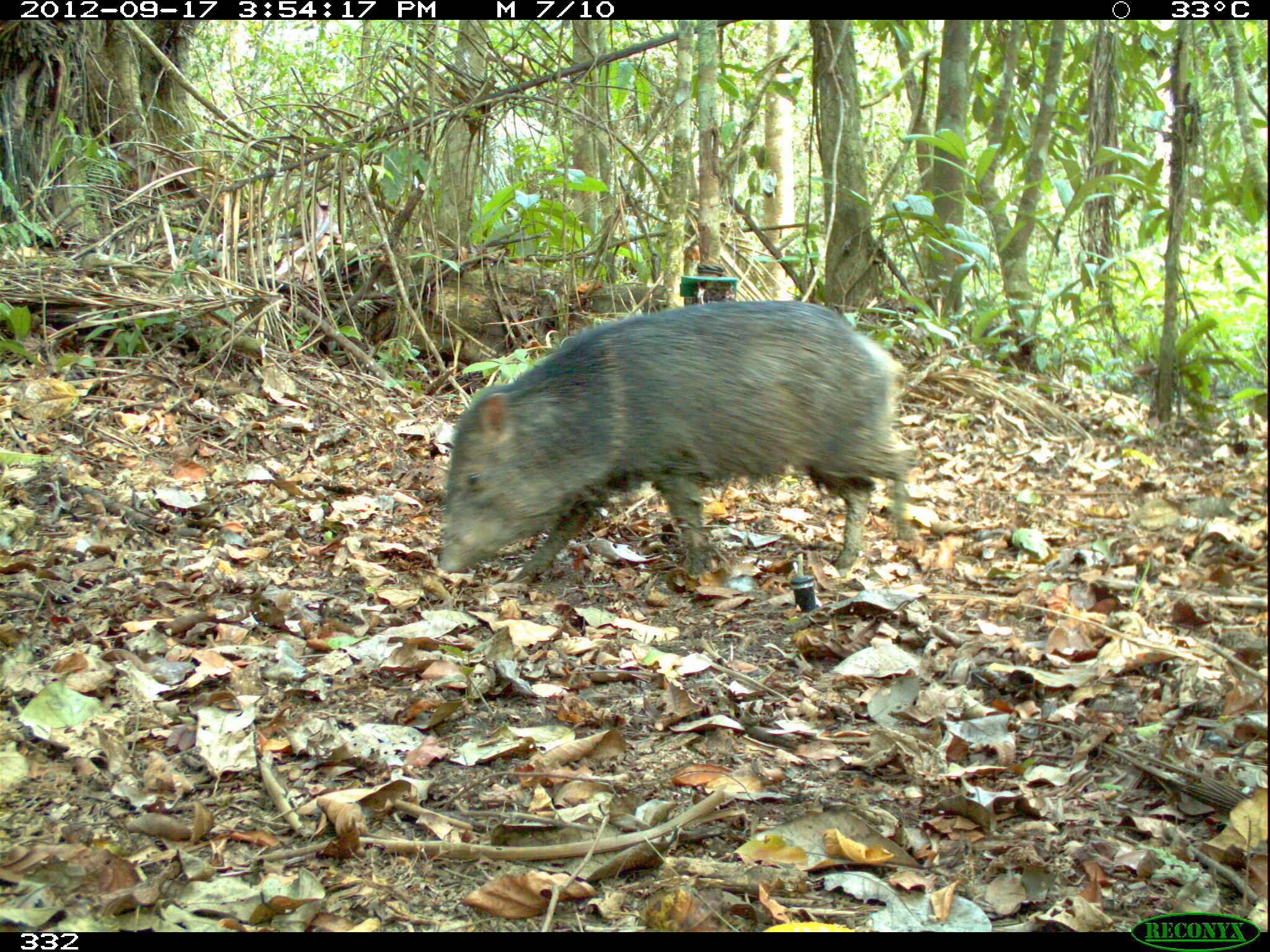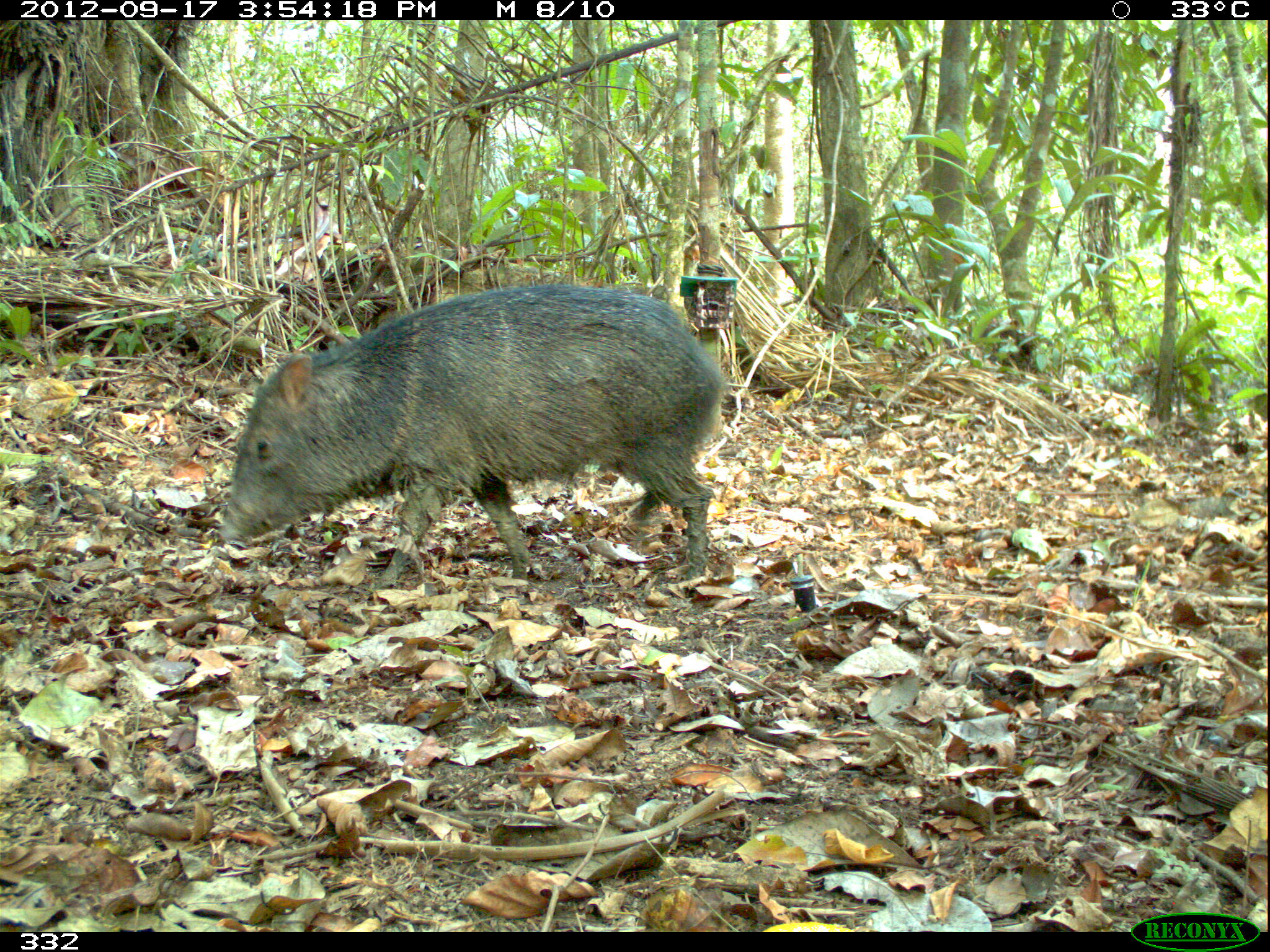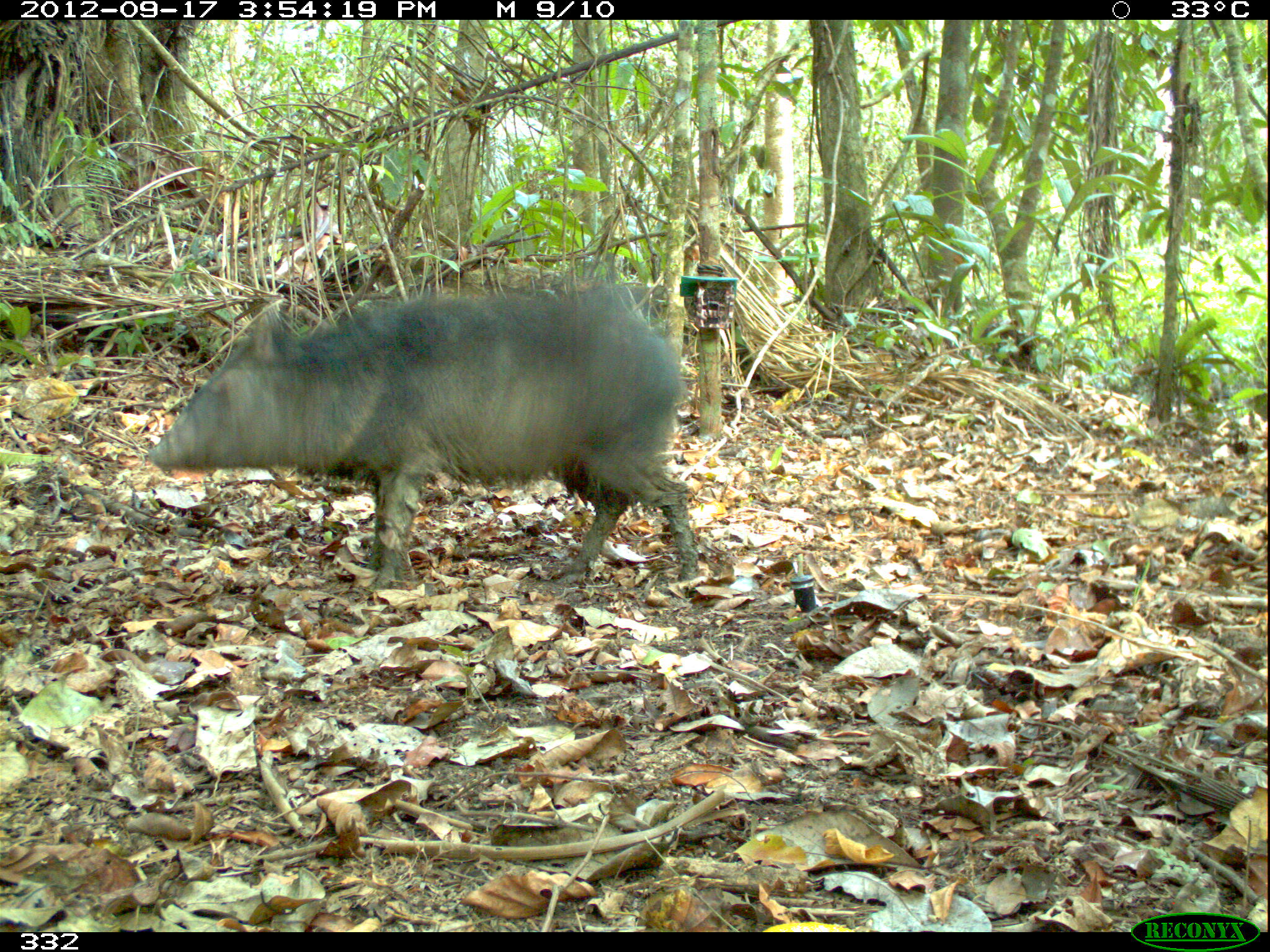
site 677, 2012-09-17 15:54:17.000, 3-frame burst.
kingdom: Animalia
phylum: Chordata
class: Mammalia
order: Artiodactyla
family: Tayassuidae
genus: Pecari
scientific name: Pecari tajacu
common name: collared peccary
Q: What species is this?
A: Pecari tajacu (collared peccary).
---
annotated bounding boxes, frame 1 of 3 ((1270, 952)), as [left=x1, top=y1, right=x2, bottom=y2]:
pecari tajacu: [left=435, top=296, right=914, bottom=585]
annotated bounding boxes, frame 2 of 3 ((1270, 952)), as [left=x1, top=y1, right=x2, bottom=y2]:
pecari tajacu: [left=218, top=282, right=719, bottom=591]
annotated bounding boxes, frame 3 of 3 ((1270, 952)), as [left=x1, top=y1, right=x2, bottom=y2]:
pecari tajacu: [left=146, top=276, right=698, bottom=595]